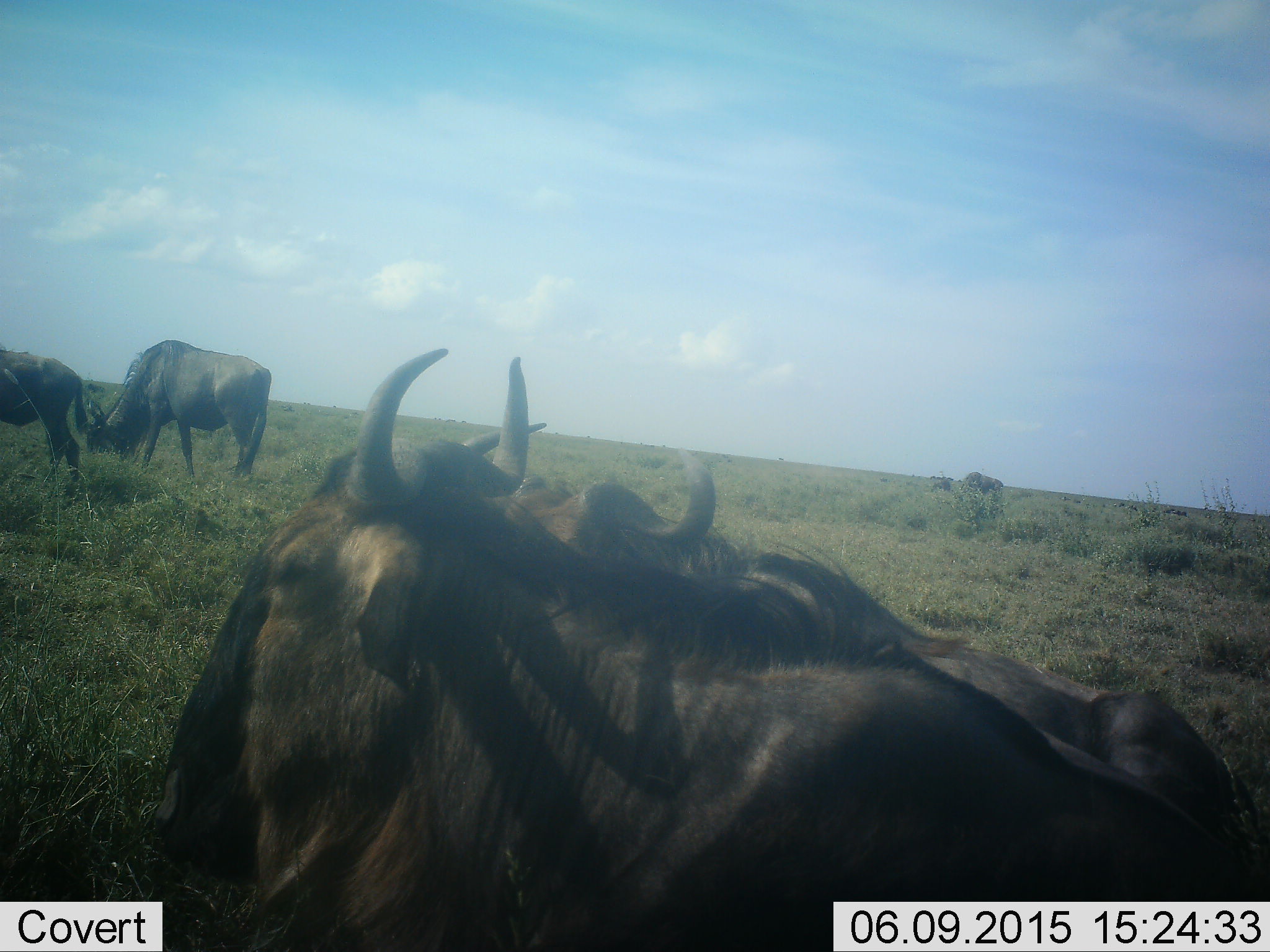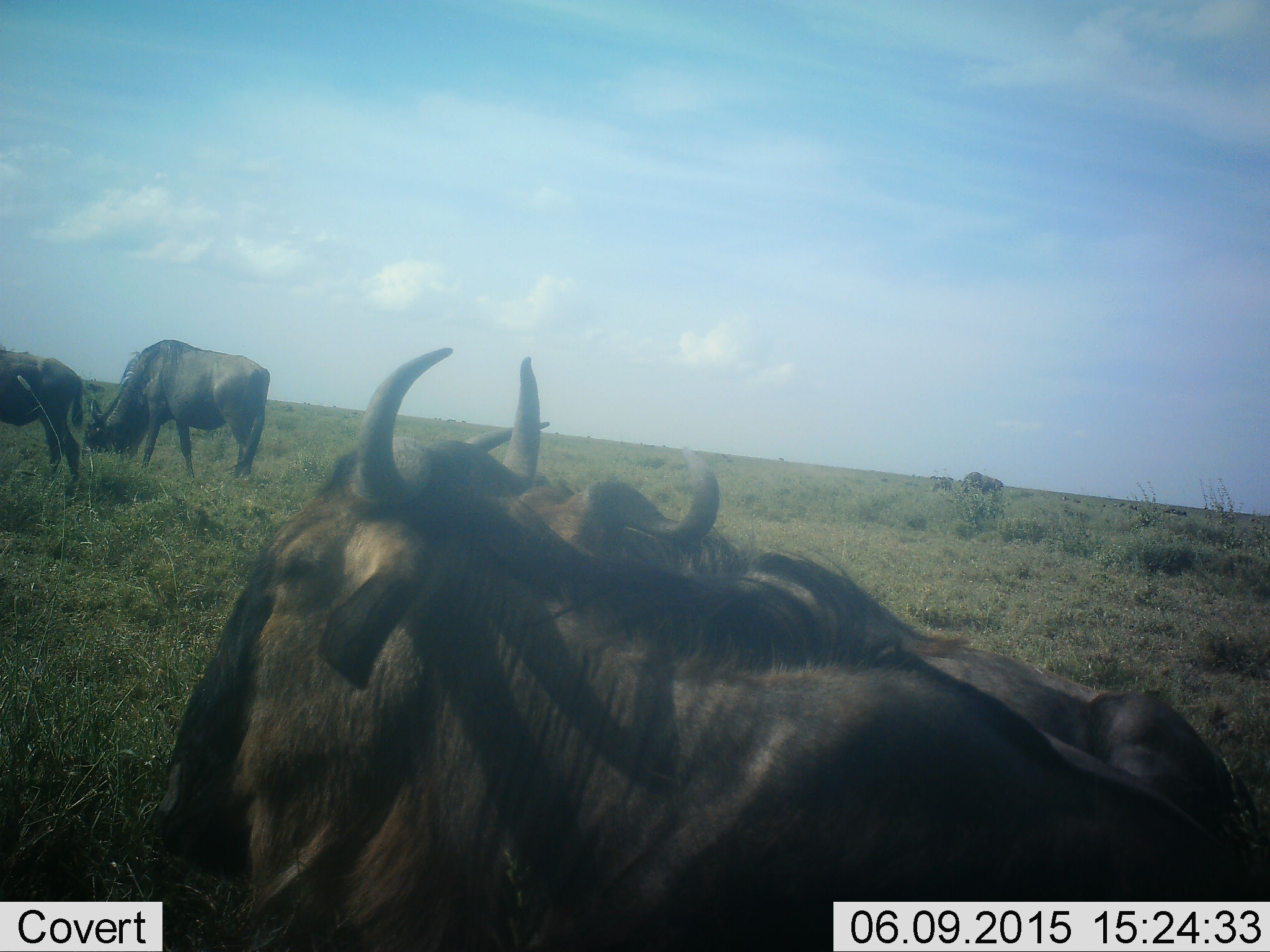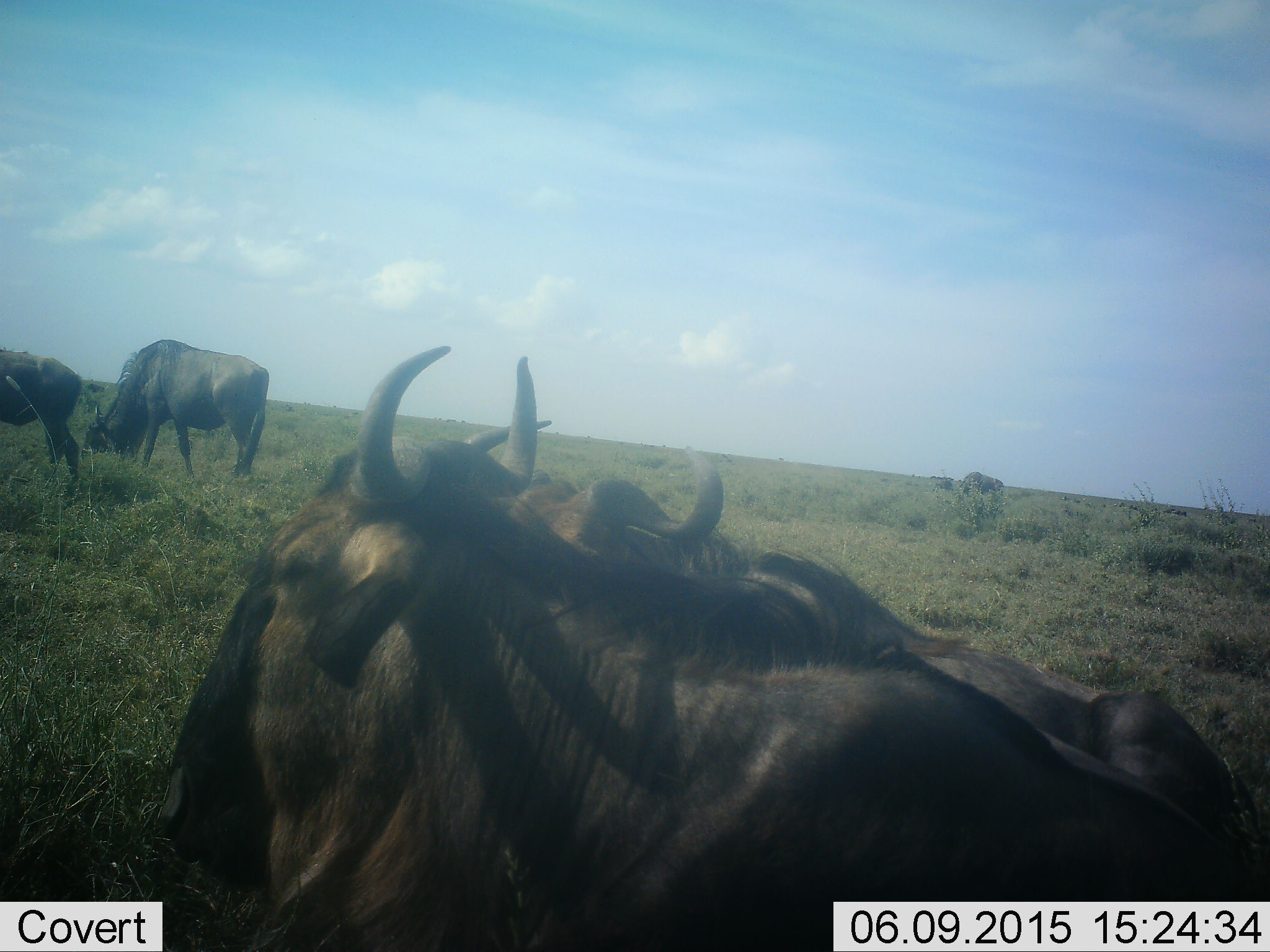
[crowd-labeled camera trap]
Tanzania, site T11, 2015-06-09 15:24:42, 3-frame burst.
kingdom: Animalia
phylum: Chordata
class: Mammalia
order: Artiodactyla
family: Bovidae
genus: Connochaetes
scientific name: Connochaetes taurinus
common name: blue wildebeest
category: wildebeest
Wildebeest (blue wildebeest) (Connochaetes taurinus), count 5. Behavior (volunteer vote fractions): standing 50%, resting 70%, moving 10%, interacting 0%. Young present (vote fraction): 0%. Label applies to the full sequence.